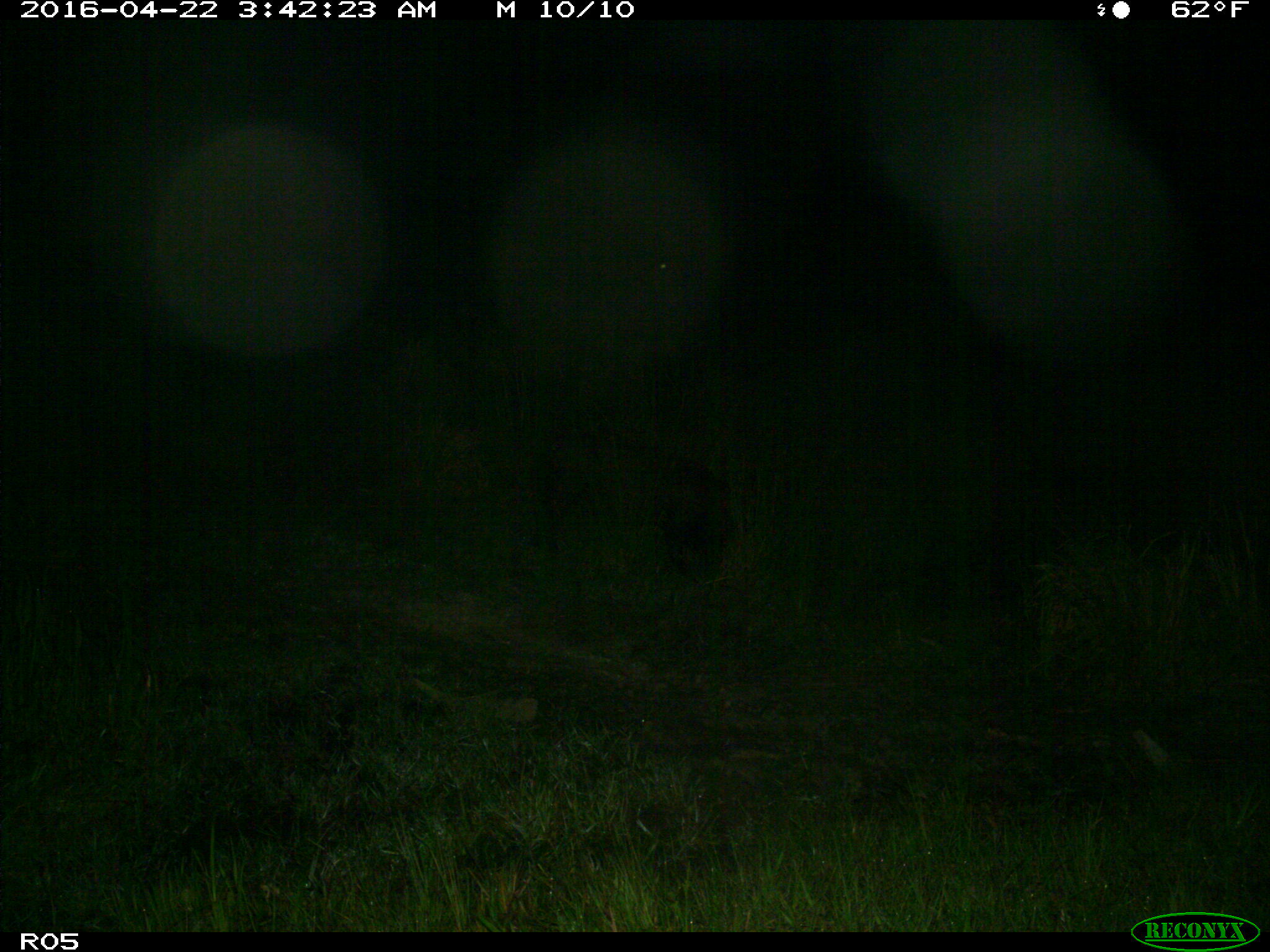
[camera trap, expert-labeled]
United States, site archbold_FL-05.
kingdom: Animalia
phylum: Chordata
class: Mammalia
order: Artiodactyla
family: Suidae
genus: Sus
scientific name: Sus scrofa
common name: wild boar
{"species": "Sus scrofa (wild boar)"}